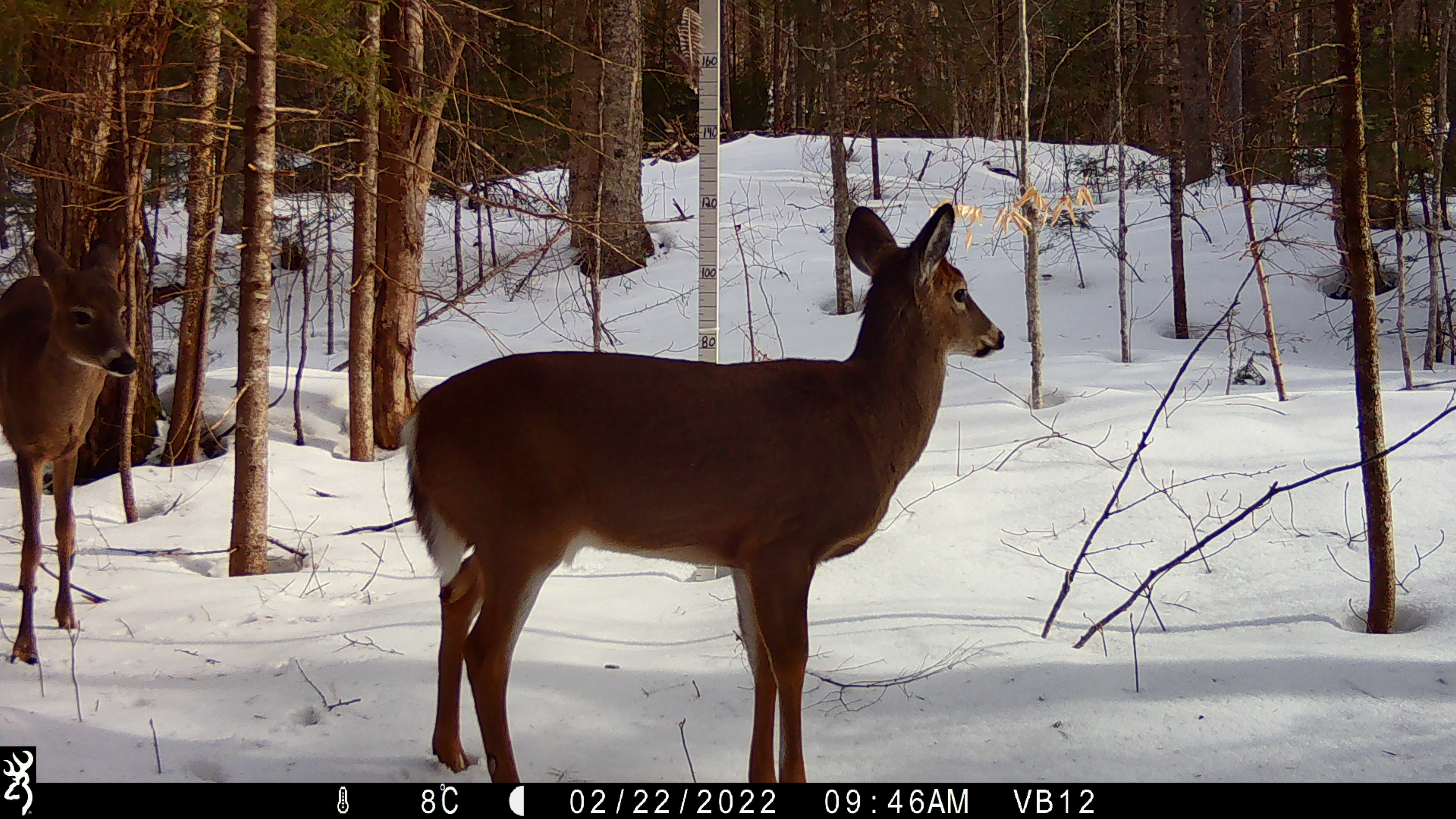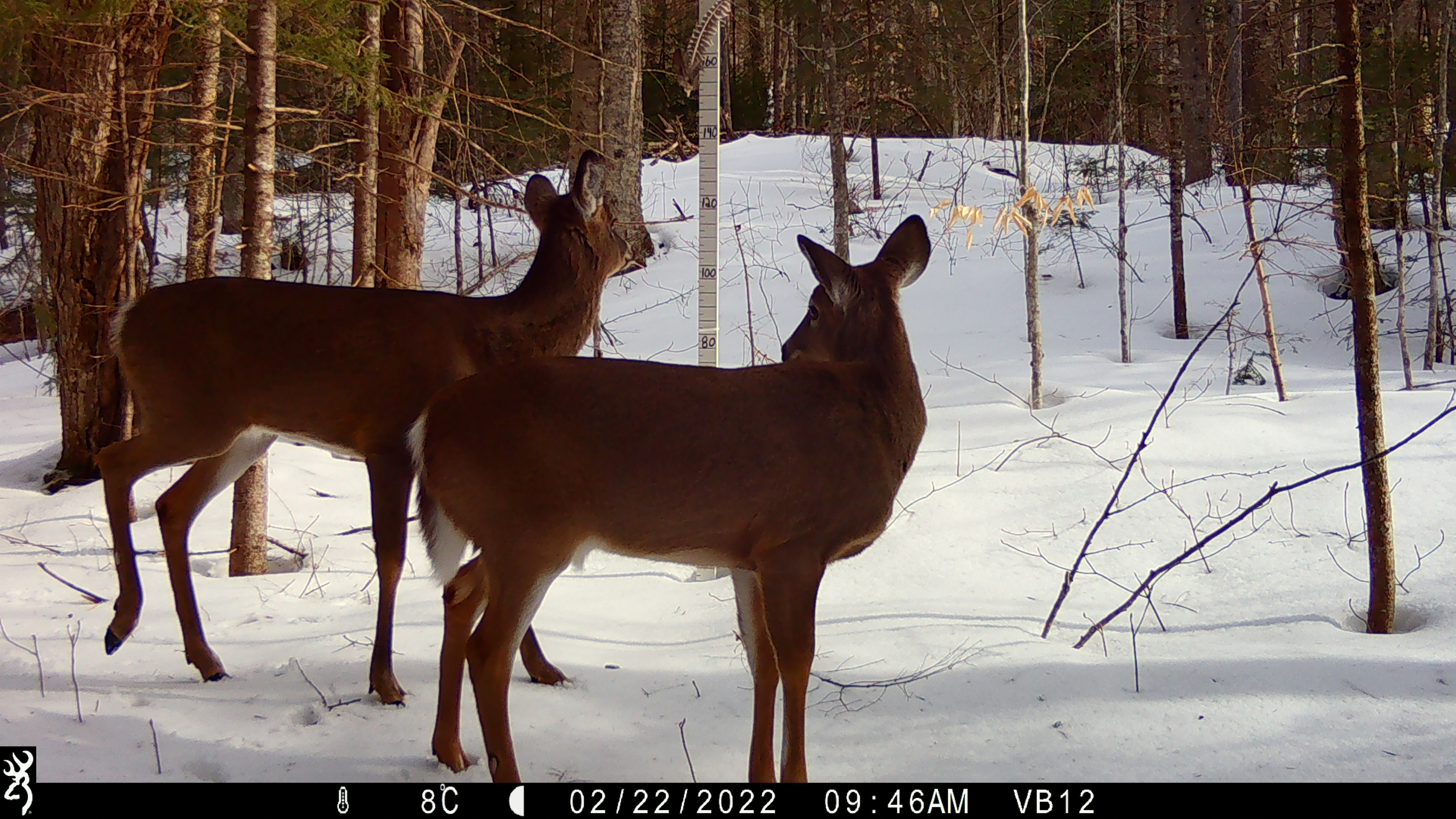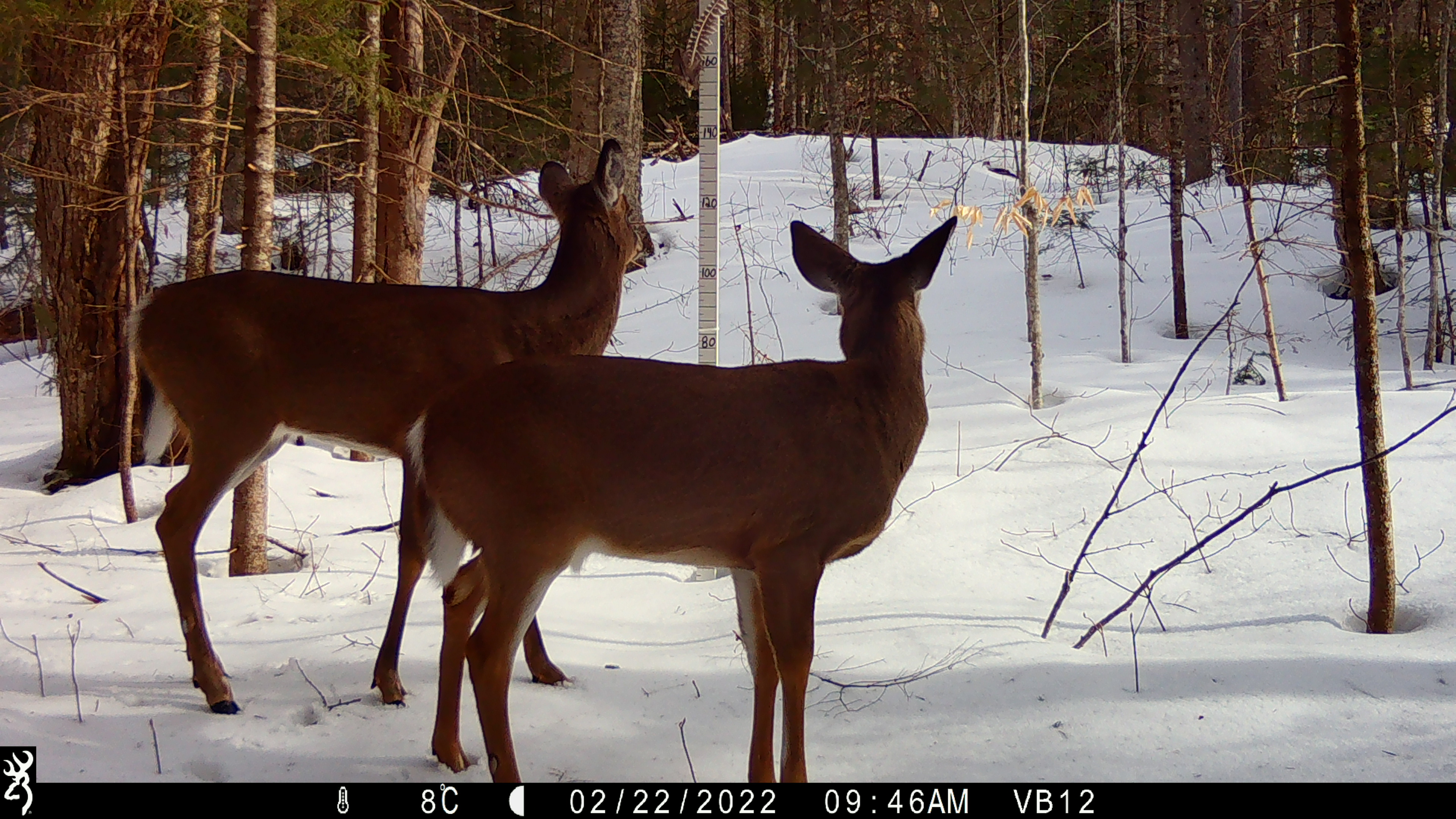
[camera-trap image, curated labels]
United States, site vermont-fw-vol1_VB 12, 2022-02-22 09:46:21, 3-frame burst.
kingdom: Animalia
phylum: Chordata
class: Mammalia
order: Artiodactyla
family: Cervidae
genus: Odocoileus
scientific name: Odocoileus virginianus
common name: white-tailed deer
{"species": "white-tailed deer (Odocoileus virginianus)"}